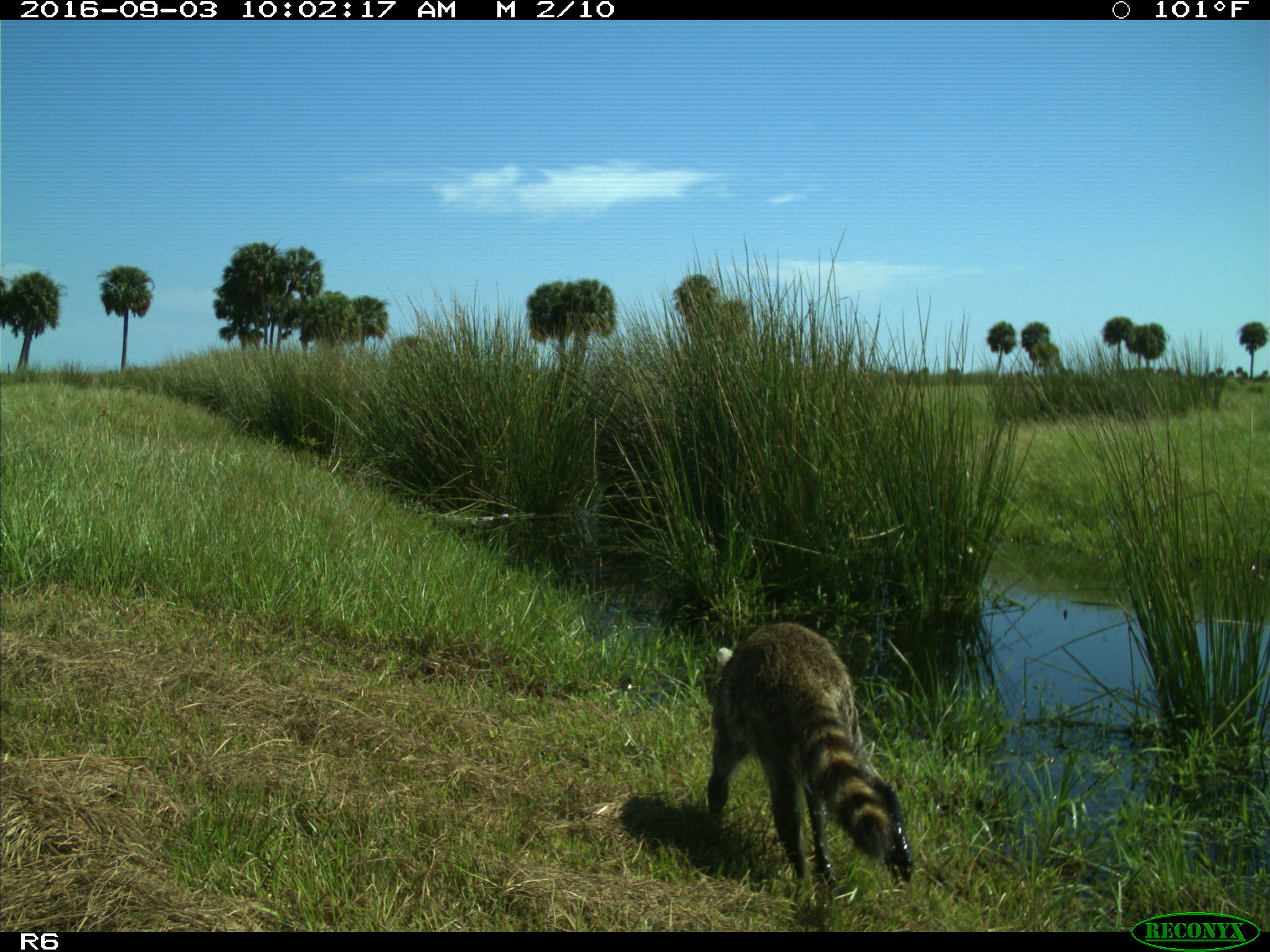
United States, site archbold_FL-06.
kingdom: Animalia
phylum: Chordata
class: Mammalia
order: Carnivora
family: Procyonidae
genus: Procyon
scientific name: Procyon lotor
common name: common raccoon